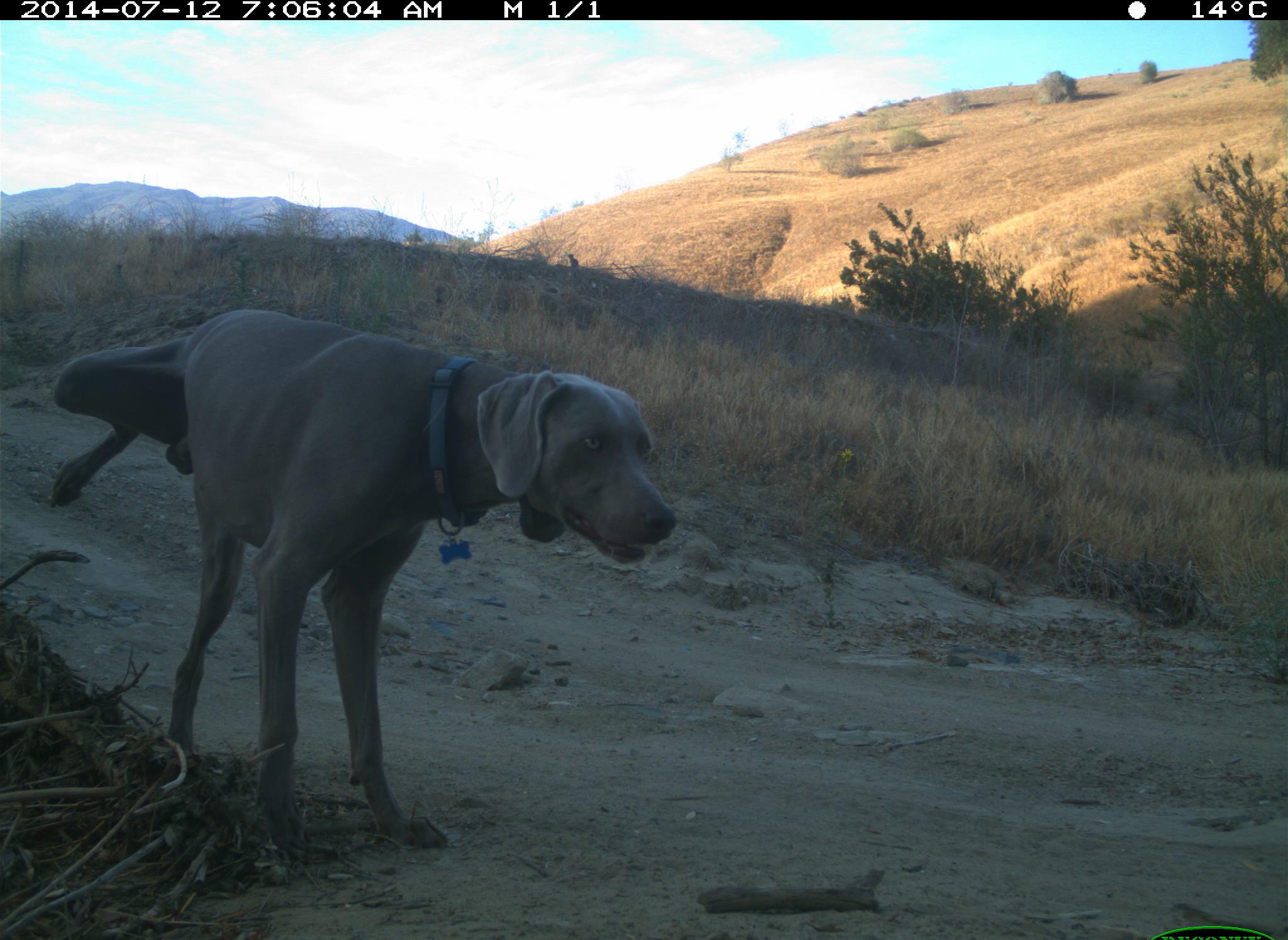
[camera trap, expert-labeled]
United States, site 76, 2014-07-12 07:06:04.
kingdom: Animalia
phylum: Chordata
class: Mammalia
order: Carnivora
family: Canidae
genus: Canis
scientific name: Canis familiaris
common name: domestic dog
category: dog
Dog (domestic dog) (Canis familiaris).